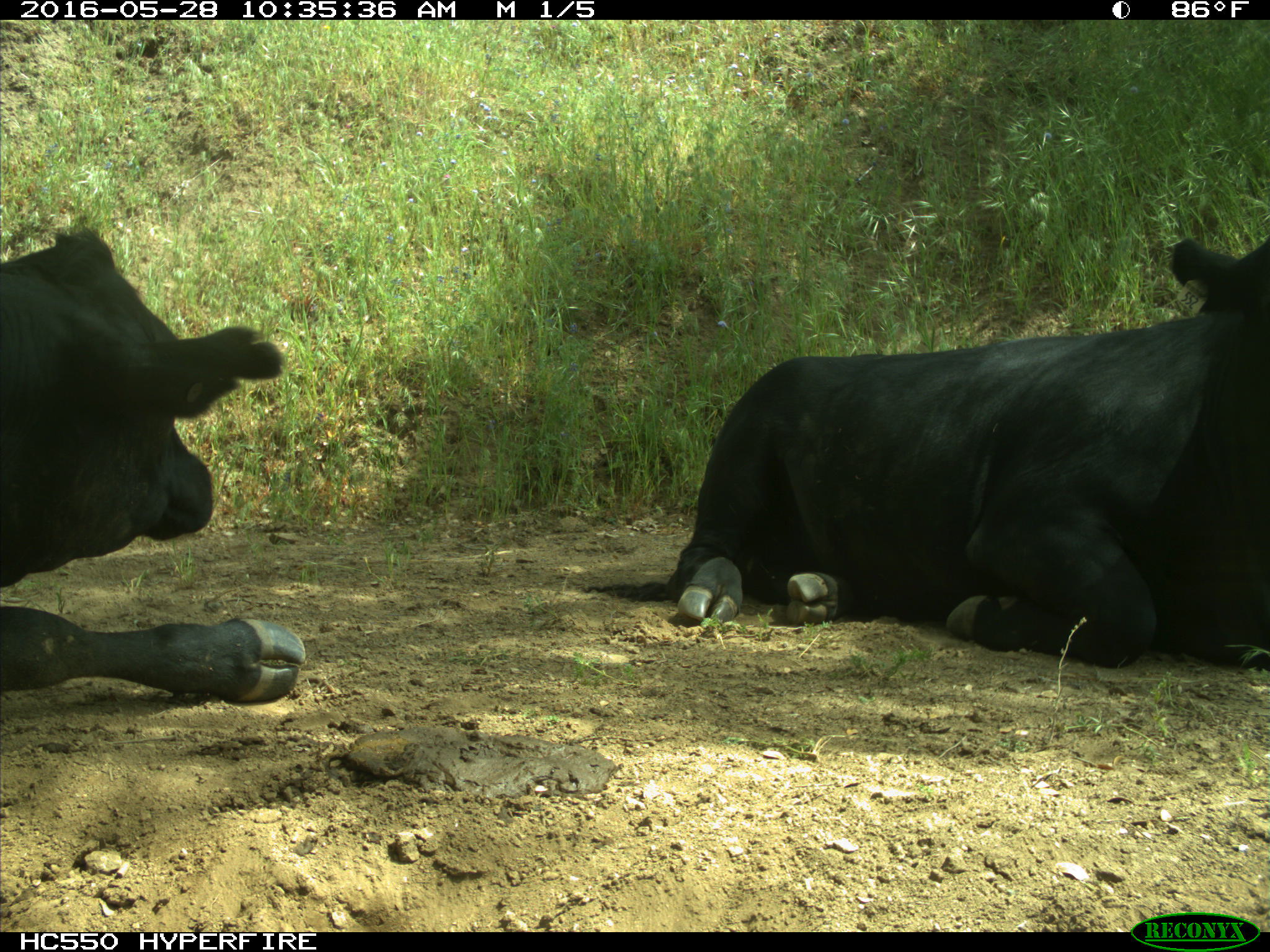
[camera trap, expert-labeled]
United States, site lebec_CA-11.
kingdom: Animalia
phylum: Chordata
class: Mammalia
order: Artiodactyla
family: Bovidae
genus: Bos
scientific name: Bos taurus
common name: domestic cow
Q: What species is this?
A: Bos taurus (domestic cow).